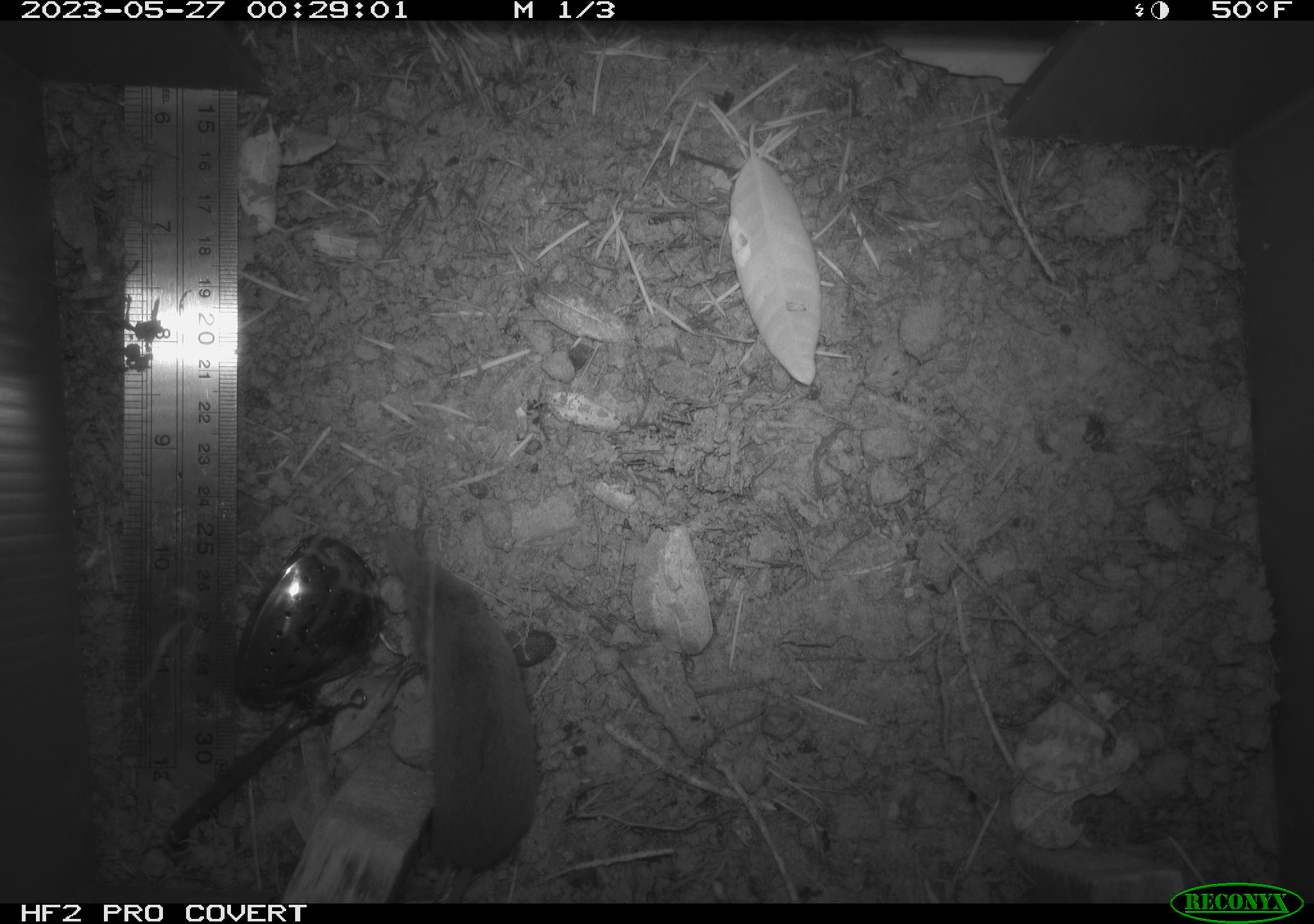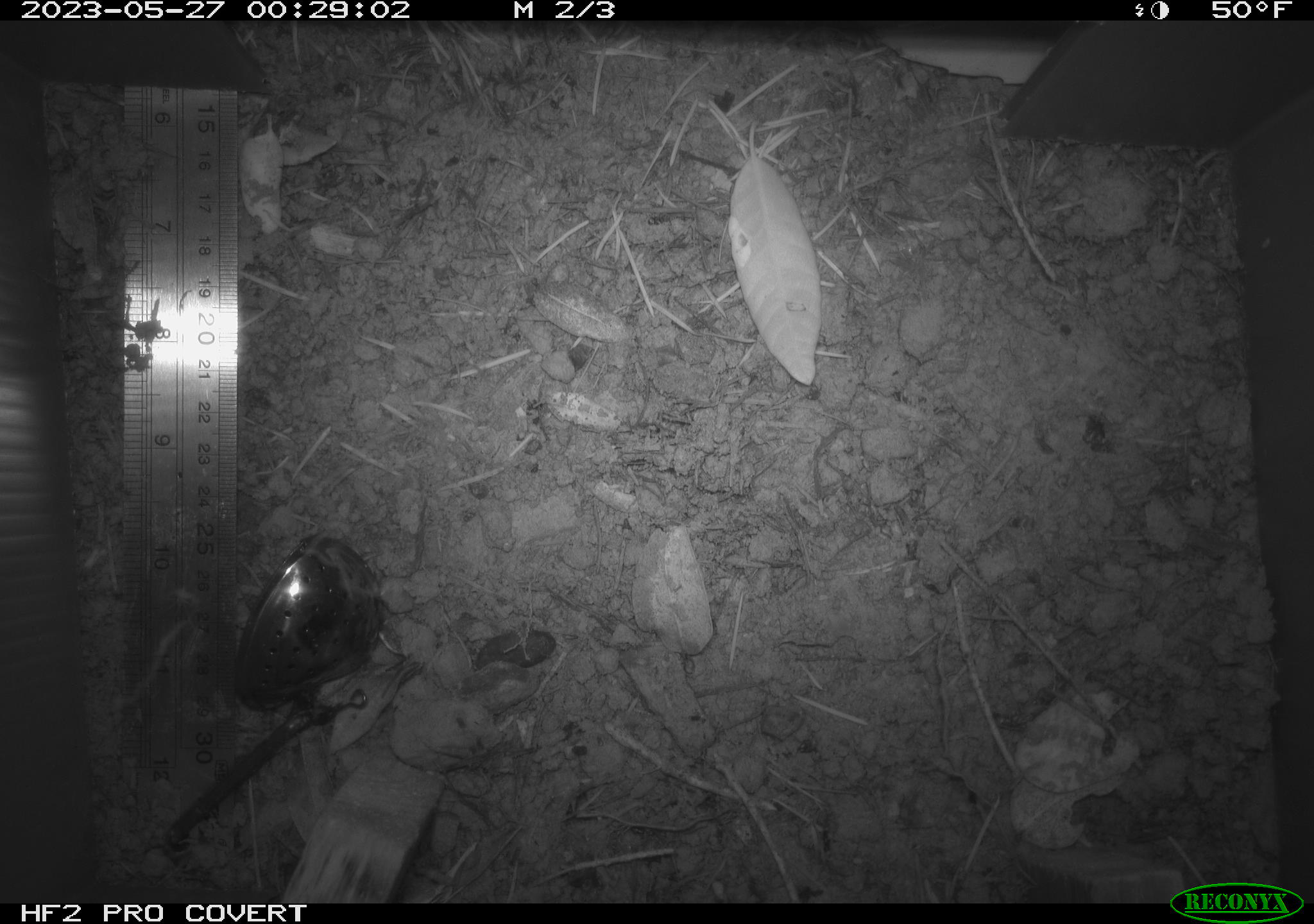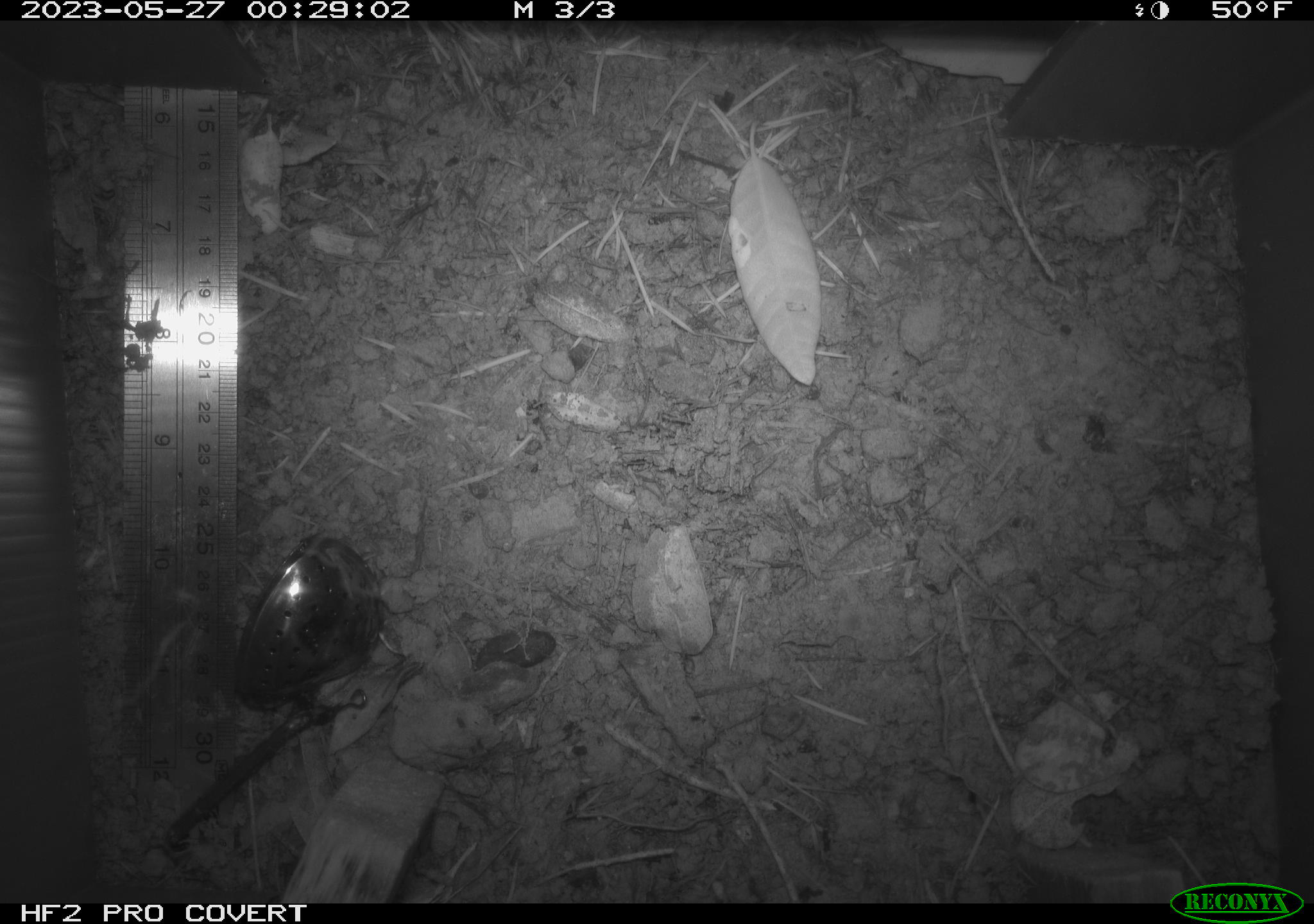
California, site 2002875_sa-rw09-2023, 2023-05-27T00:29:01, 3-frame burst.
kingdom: Animalia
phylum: Chordata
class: Mammalia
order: Eulipotyphla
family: Soricidae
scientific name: Soricidae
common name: shrews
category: soricidae family